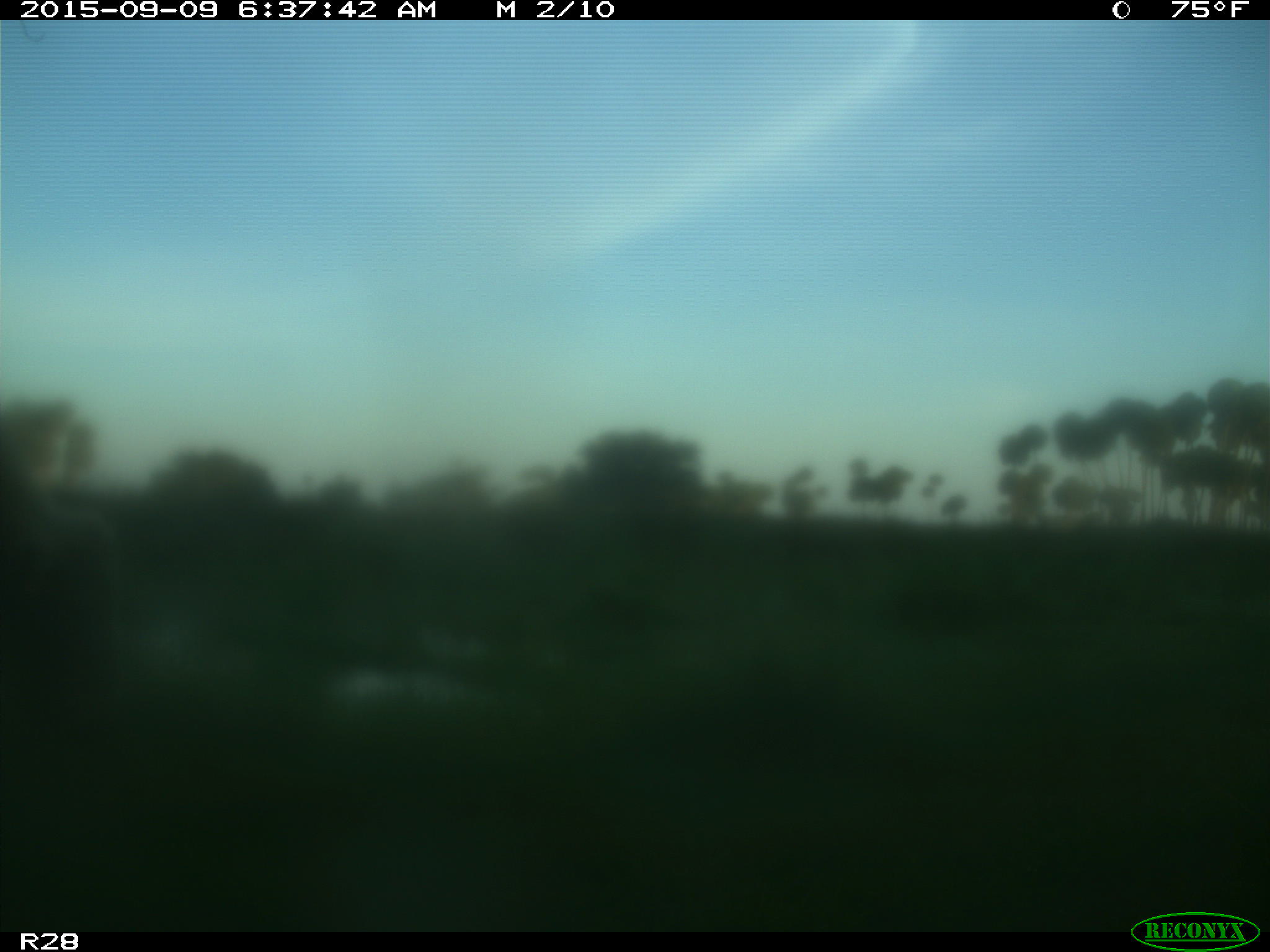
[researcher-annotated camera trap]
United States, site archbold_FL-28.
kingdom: Animalia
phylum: Chordata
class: Mammalia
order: Artiodactyla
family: Bovidae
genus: Bos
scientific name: Bos taurus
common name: domestic cow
Bos taurus (domestic cow).